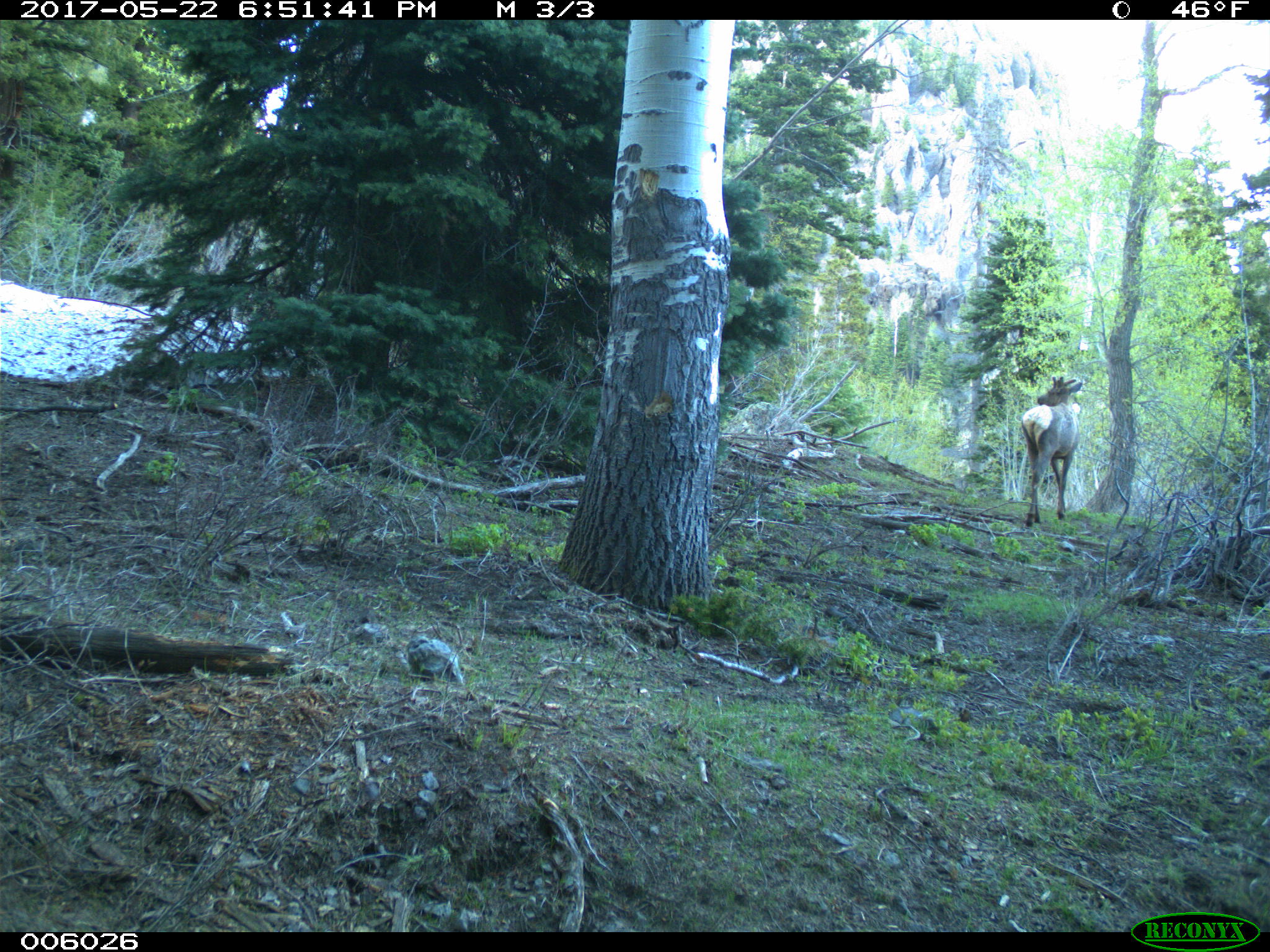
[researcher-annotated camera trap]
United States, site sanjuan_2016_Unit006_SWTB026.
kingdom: Animalia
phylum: Chordata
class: Mammalia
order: Artiodactyla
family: Cervidae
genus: Cervus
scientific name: Cervus elaphus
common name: red deer